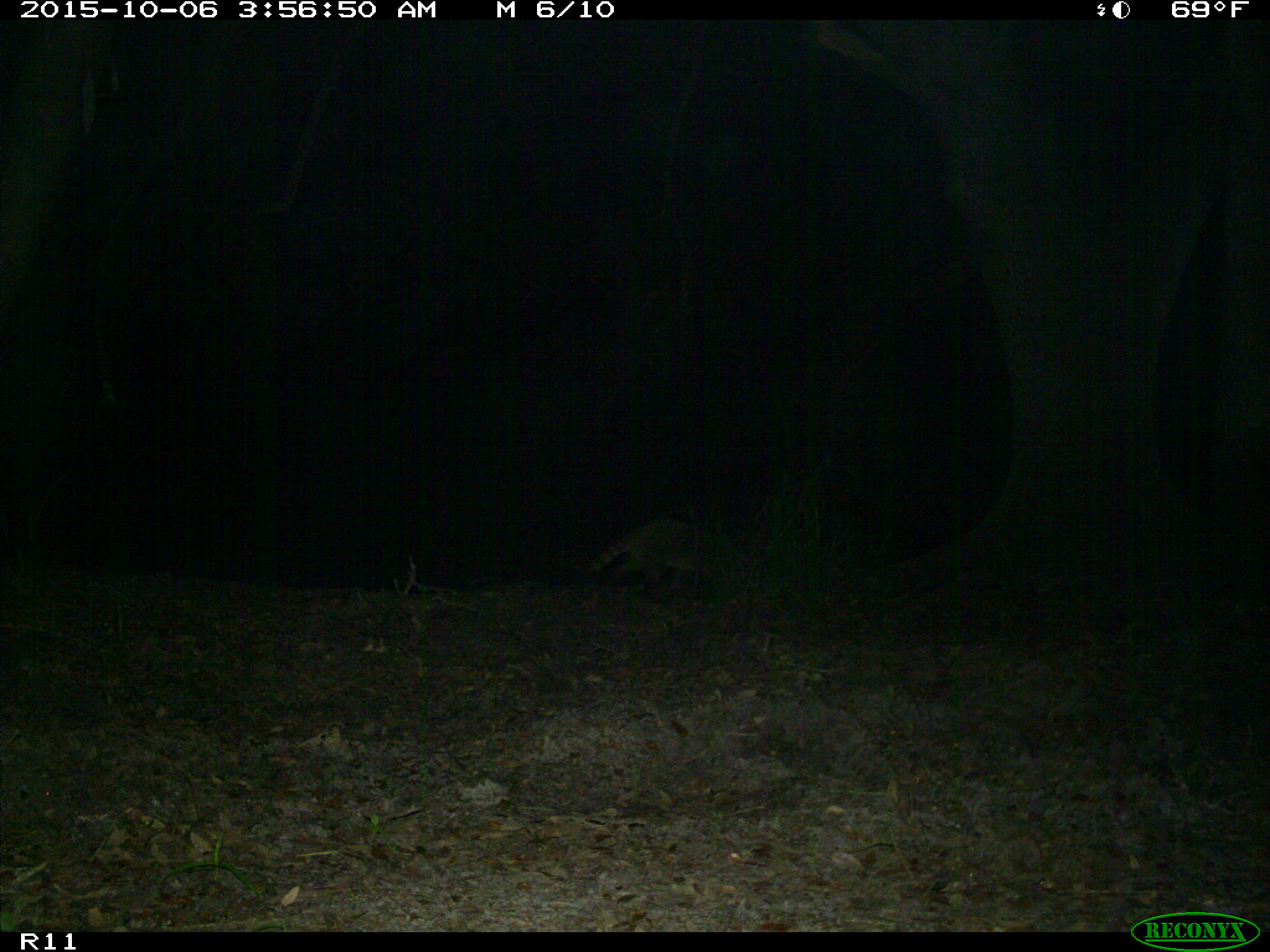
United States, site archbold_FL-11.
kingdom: Animalia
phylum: Chordata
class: Mammalia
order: Carnivora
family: Procyonidae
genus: Procyon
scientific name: Procyon lotor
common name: common raccoon